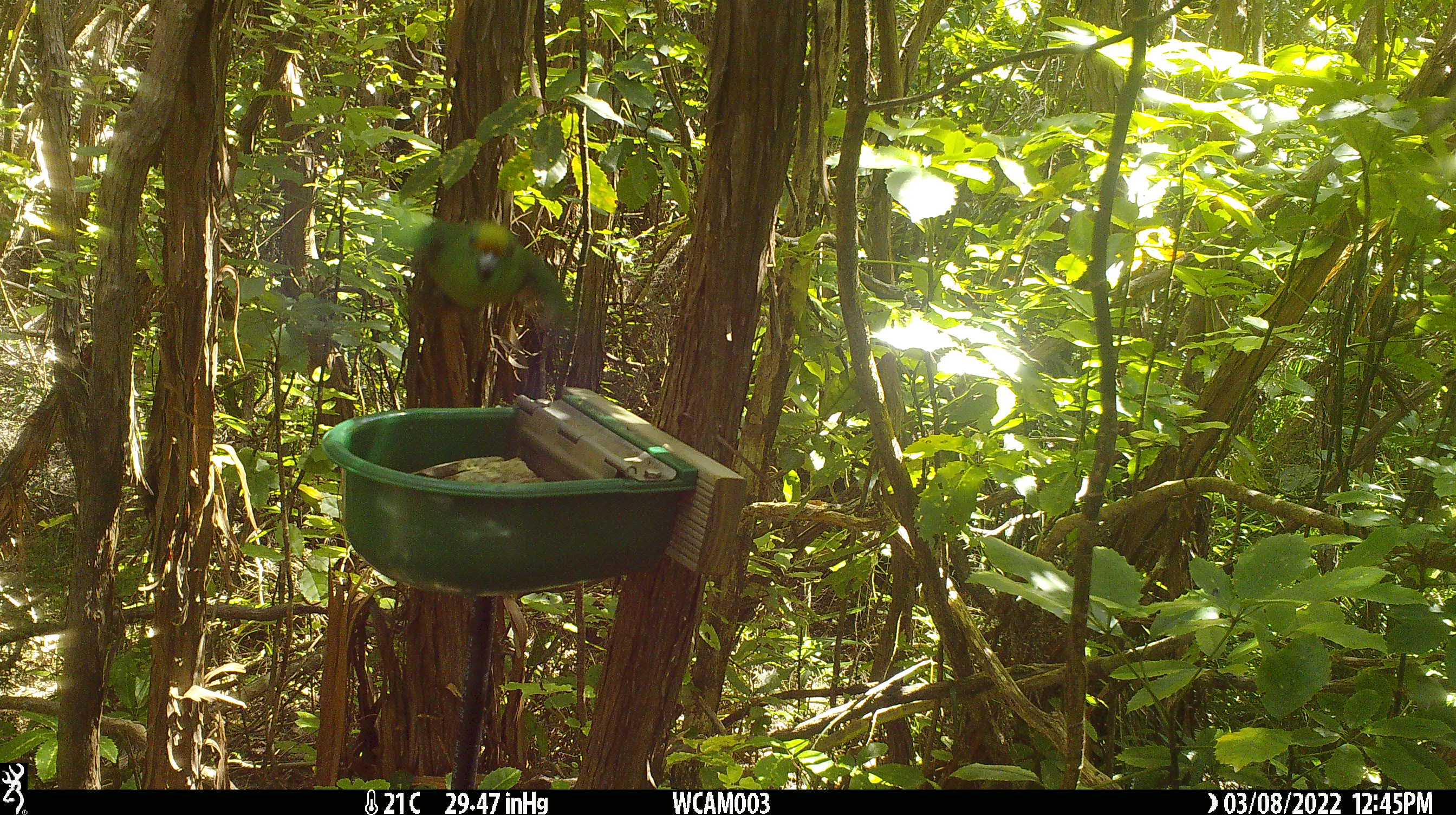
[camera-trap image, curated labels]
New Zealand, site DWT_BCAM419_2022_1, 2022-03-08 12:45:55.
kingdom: Animalia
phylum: Chordata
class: Aves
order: Psittaciformes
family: Psittaculidae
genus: Cyanoramphus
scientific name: Cyanoramphus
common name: parakeet